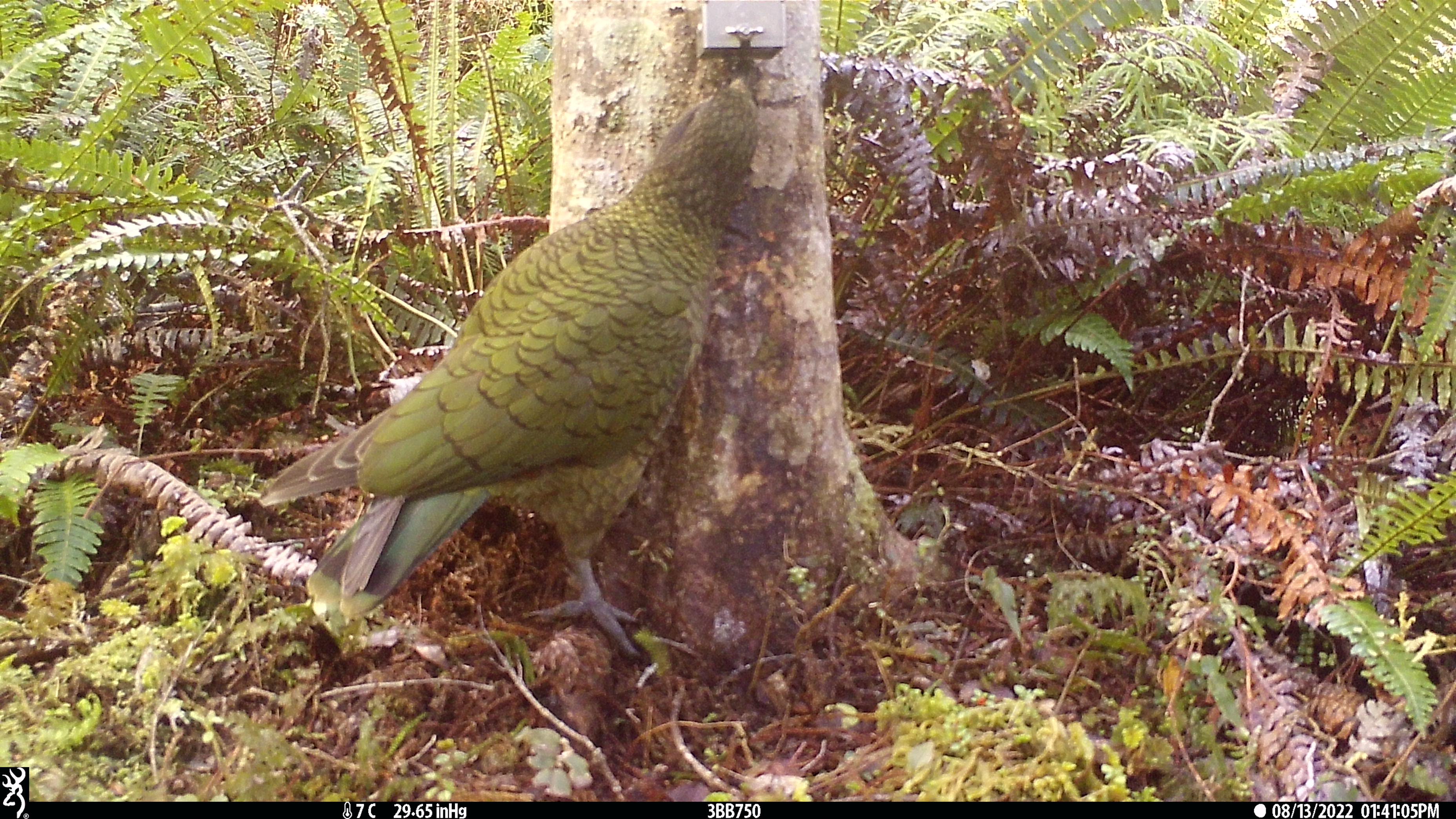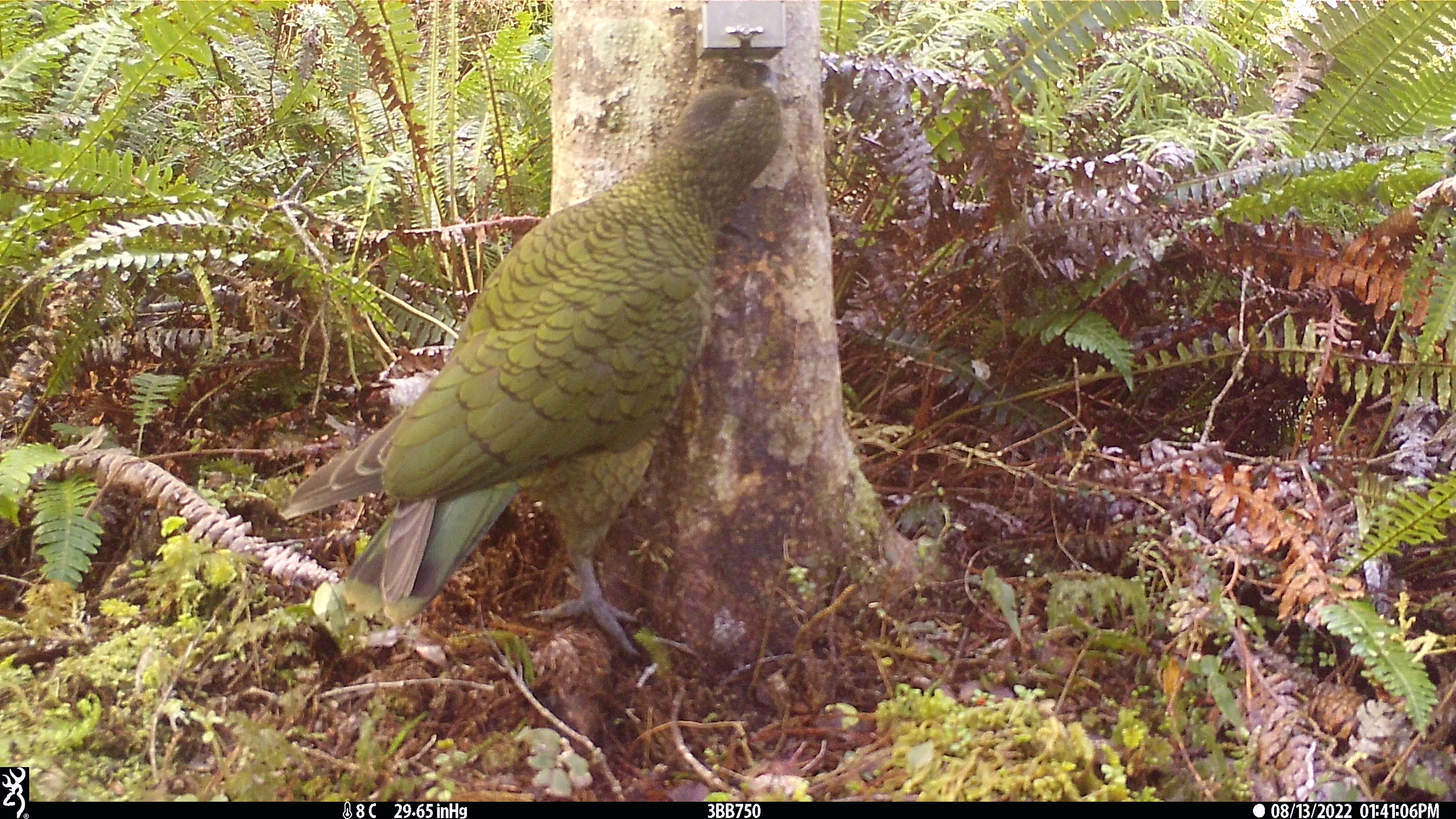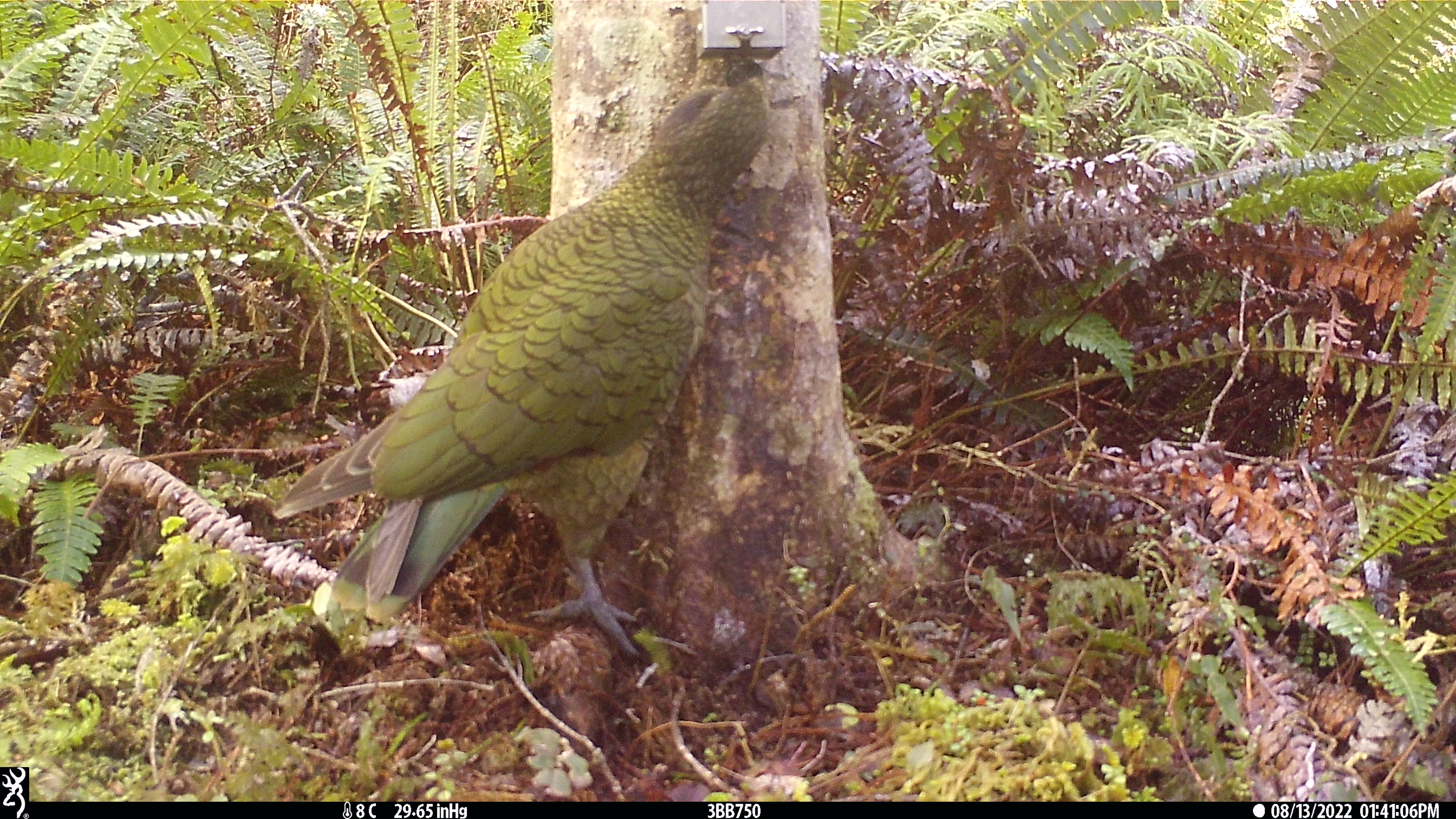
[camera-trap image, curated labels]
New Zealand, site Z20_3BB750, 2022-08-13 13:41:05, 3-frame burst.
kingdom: Animalia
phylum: Chordata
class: Aves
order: Psittaciformes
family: Strigopidae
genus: Nestor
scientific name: Nestor notabilis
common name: kea